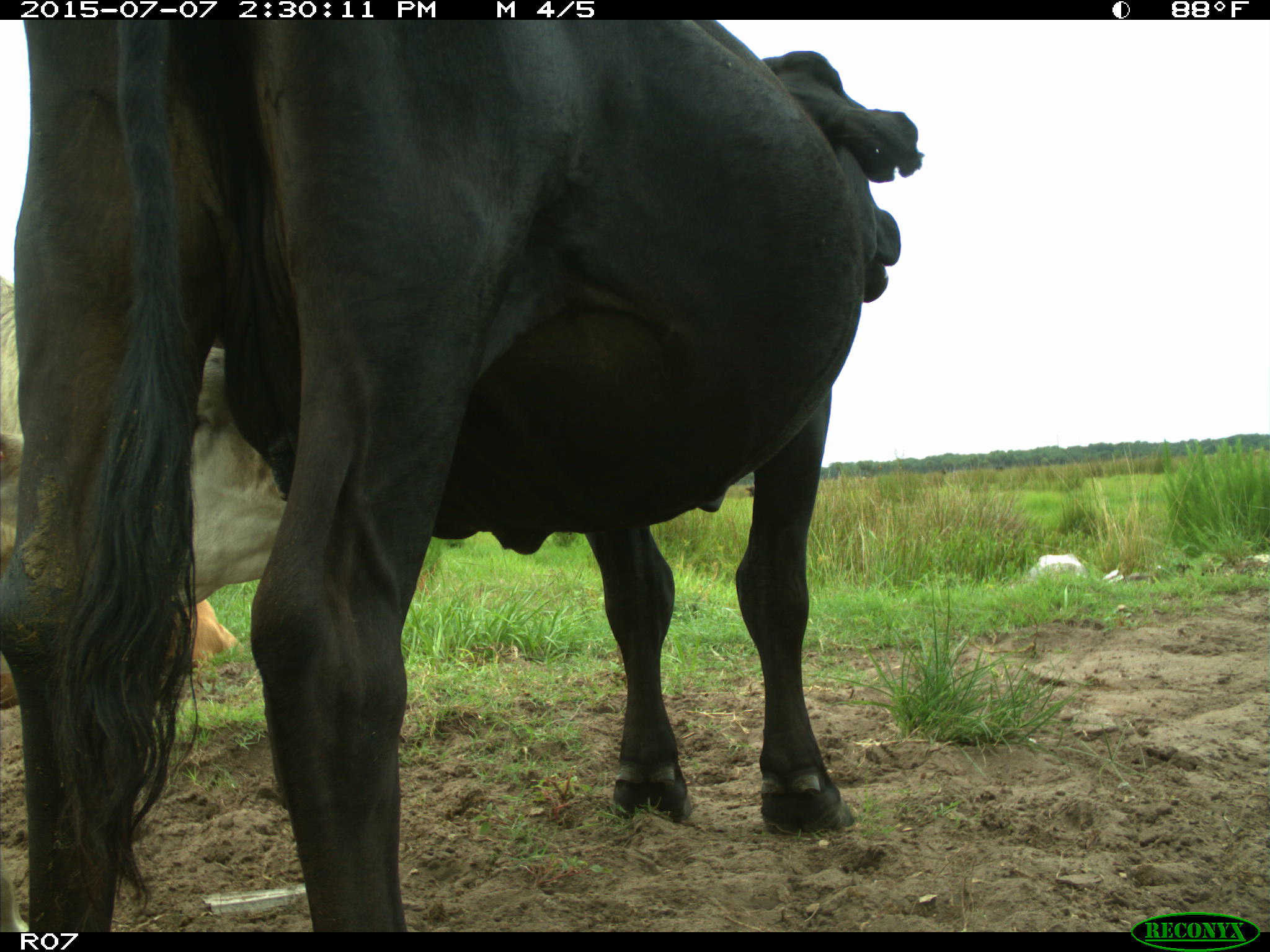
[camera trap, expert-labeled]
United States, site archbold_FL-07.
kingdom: Animalia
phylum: Chordata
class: Mammalia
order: Artiodactyla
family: Bovidae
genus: Bos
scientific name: Bos taurus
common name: domestic cow